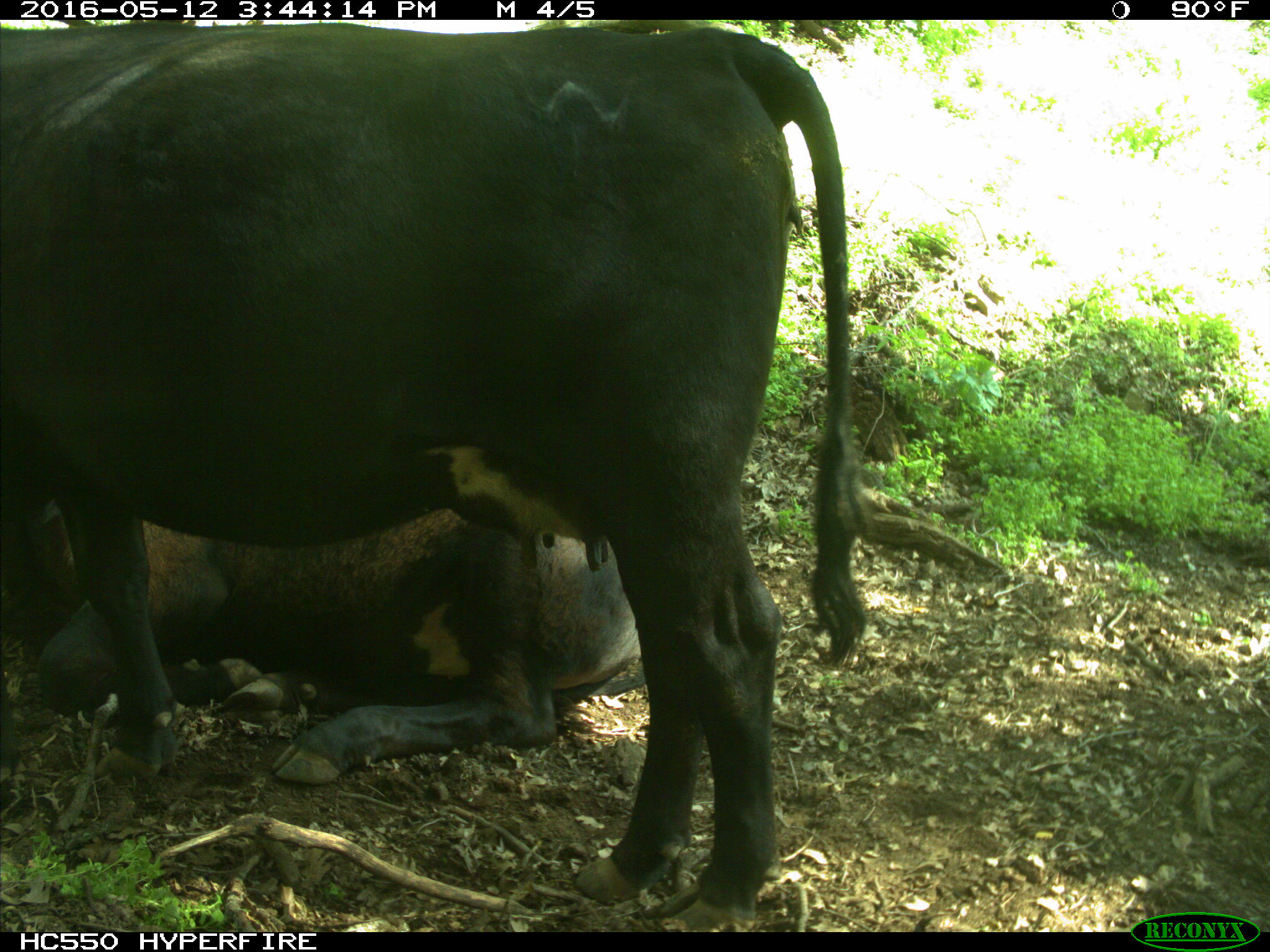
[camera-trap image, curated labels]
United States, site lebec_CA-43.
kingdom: Animalia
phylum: Chordata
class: Mammalia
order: Artiodactyla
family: Bovidae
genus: Bos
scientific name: Bos taurus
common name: domestic cow